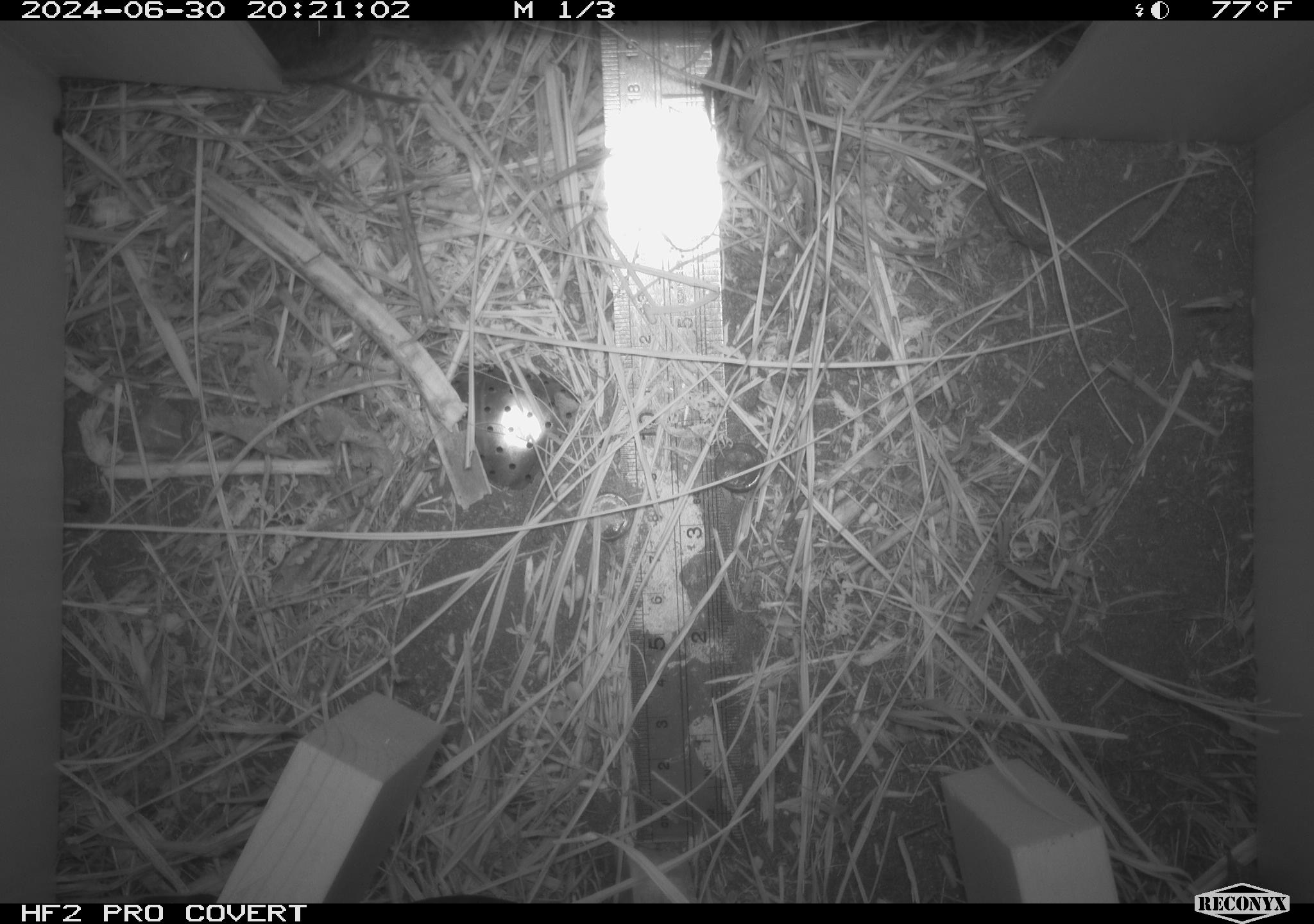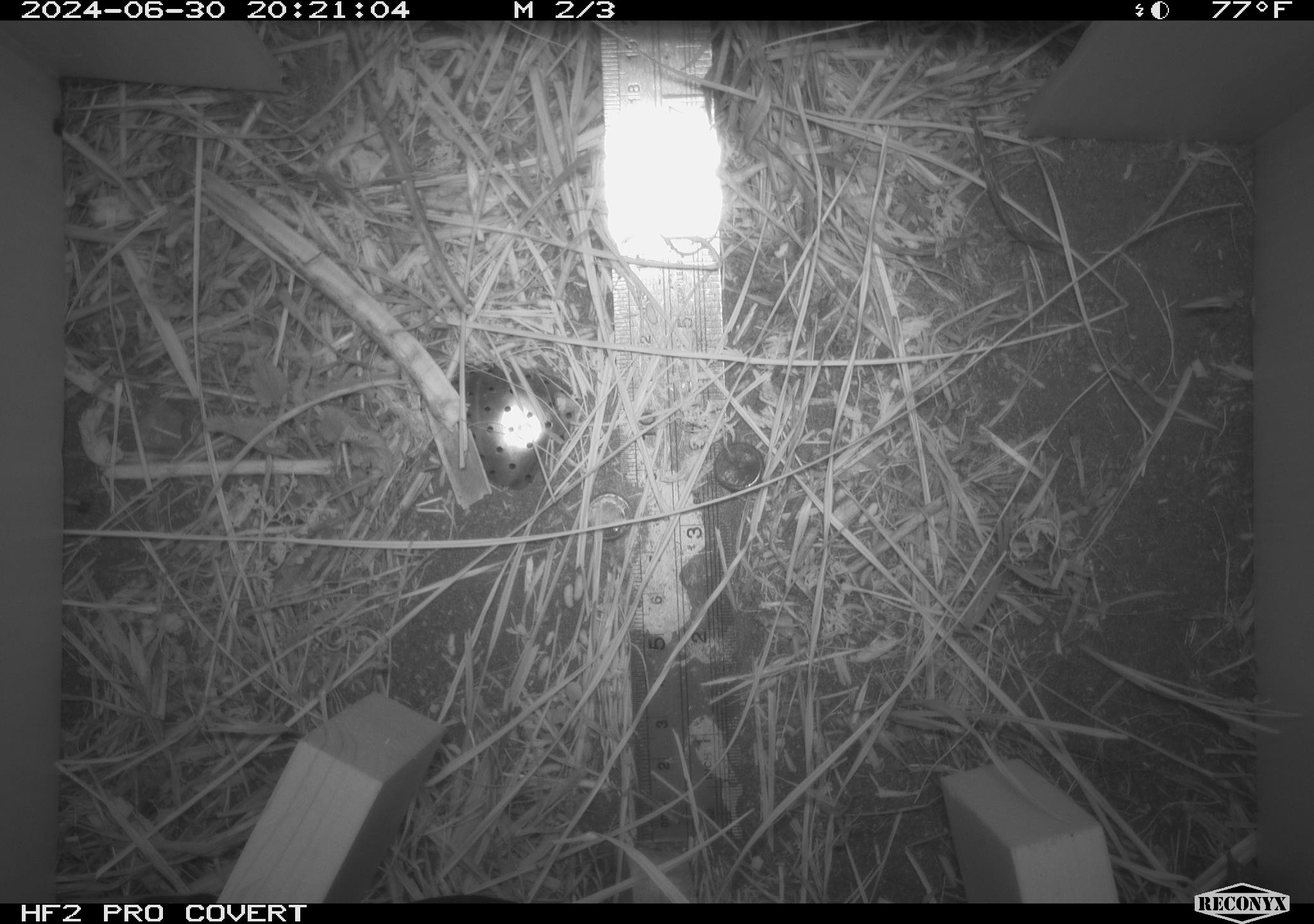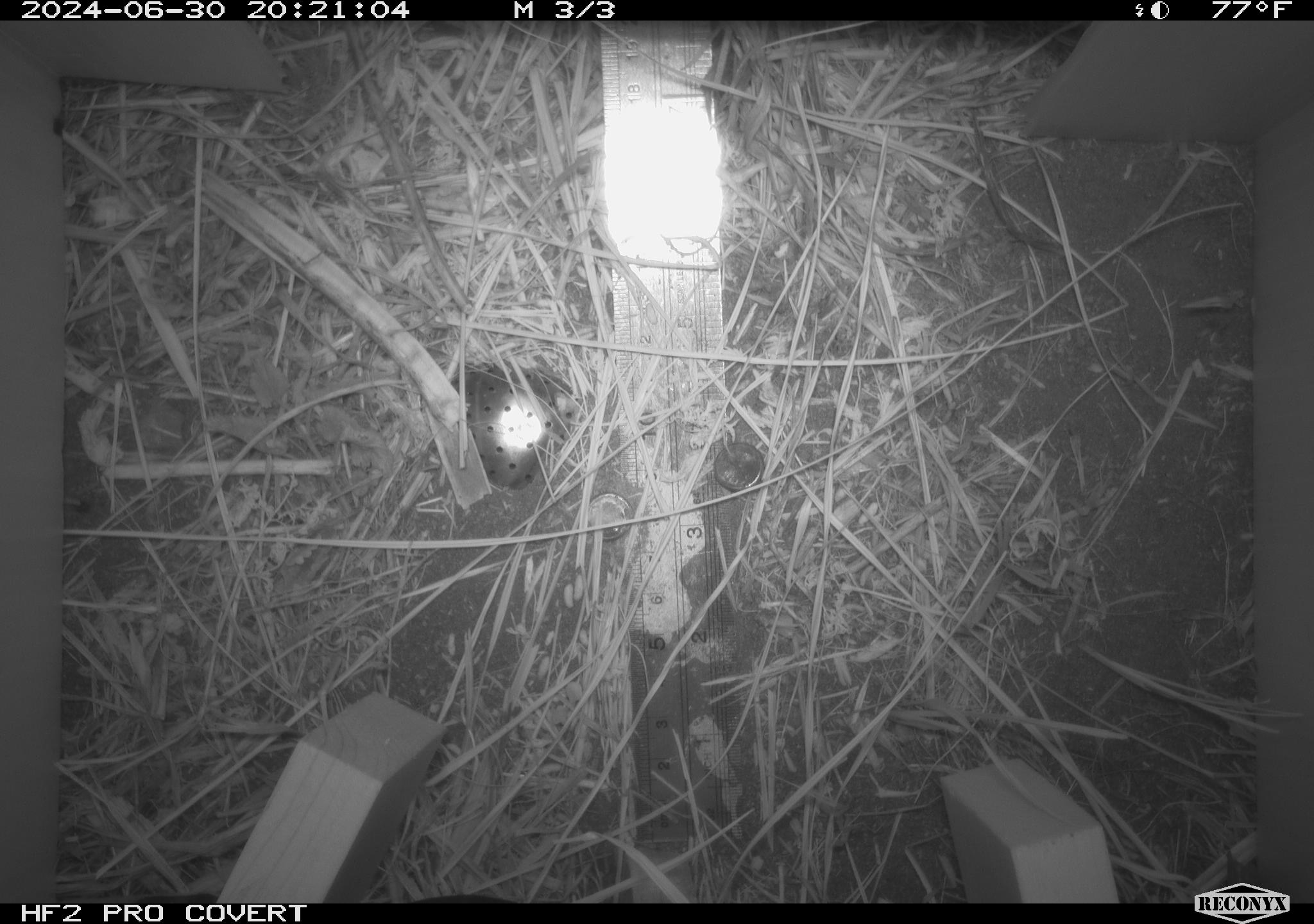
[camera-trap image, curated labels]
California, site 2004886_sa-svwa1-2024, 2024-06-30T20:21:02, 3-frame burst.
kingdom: Animalia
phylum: Chordata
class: Mammalia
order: Rodentia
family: Cricetidae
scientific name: Arvicolinae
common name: voles, lemmings, and muskrats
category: arvicolinae subfamily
Arvicolinae subfamily (voles, lemmings, and muskrats) (Arvicolinae).